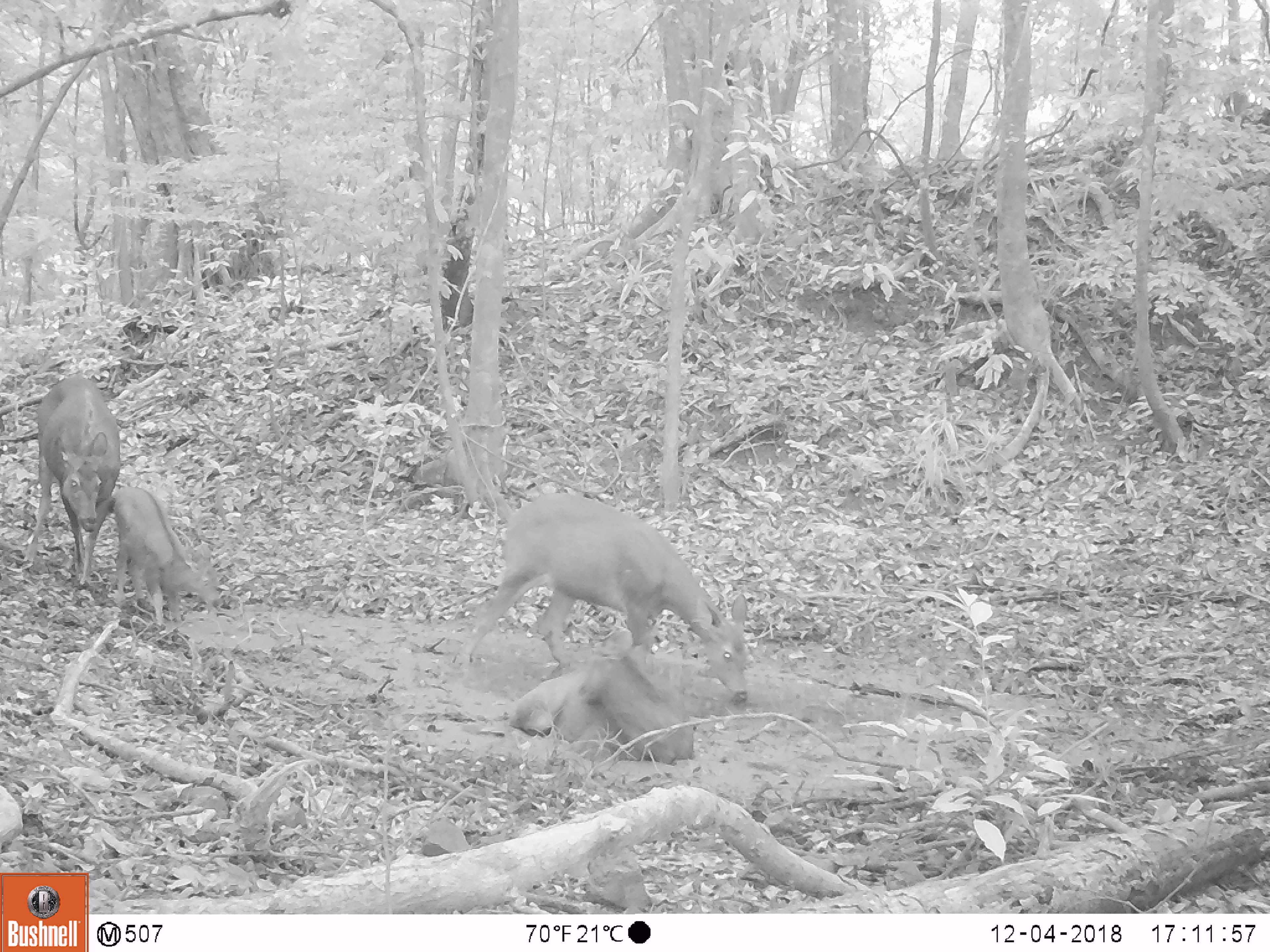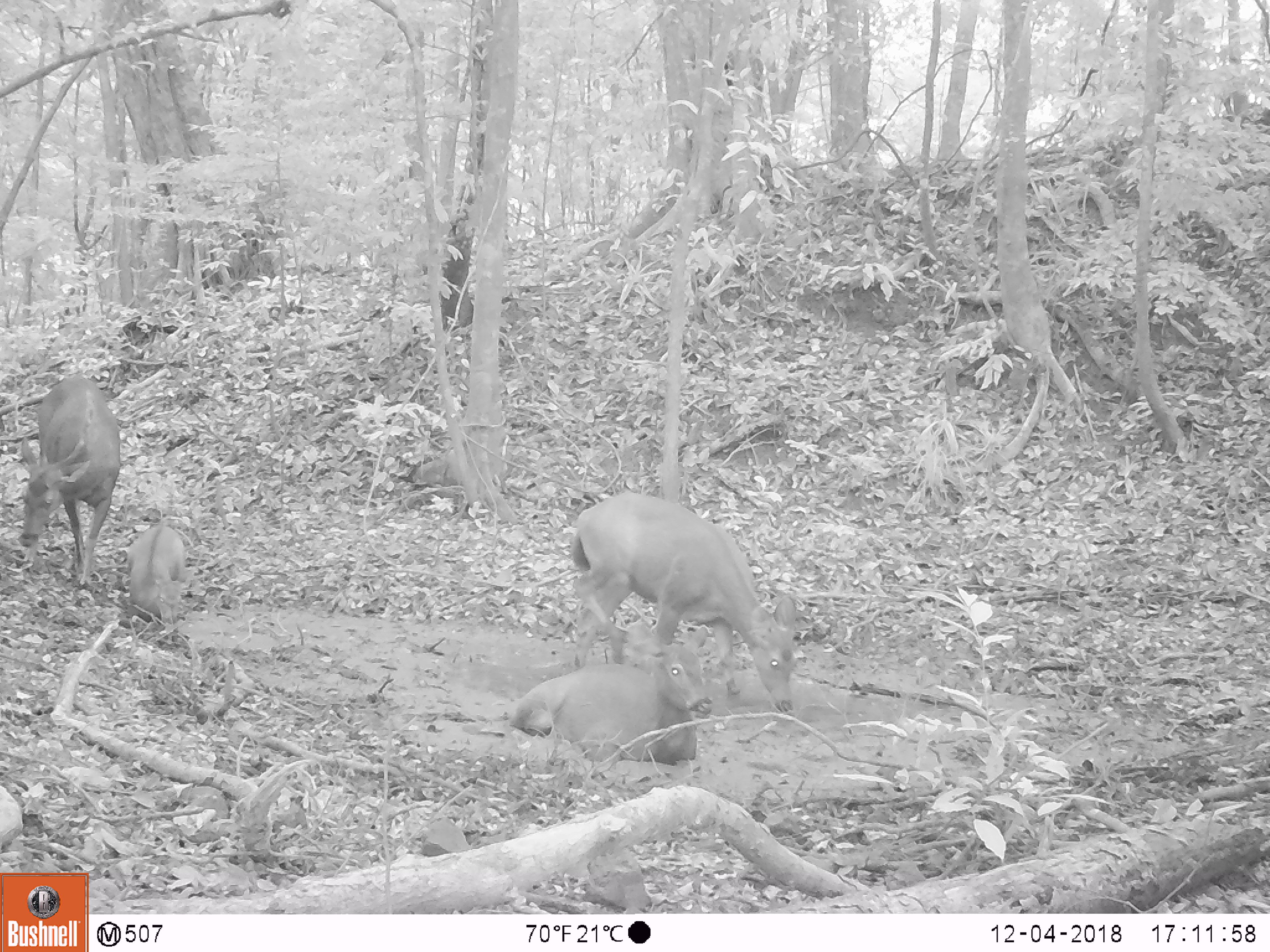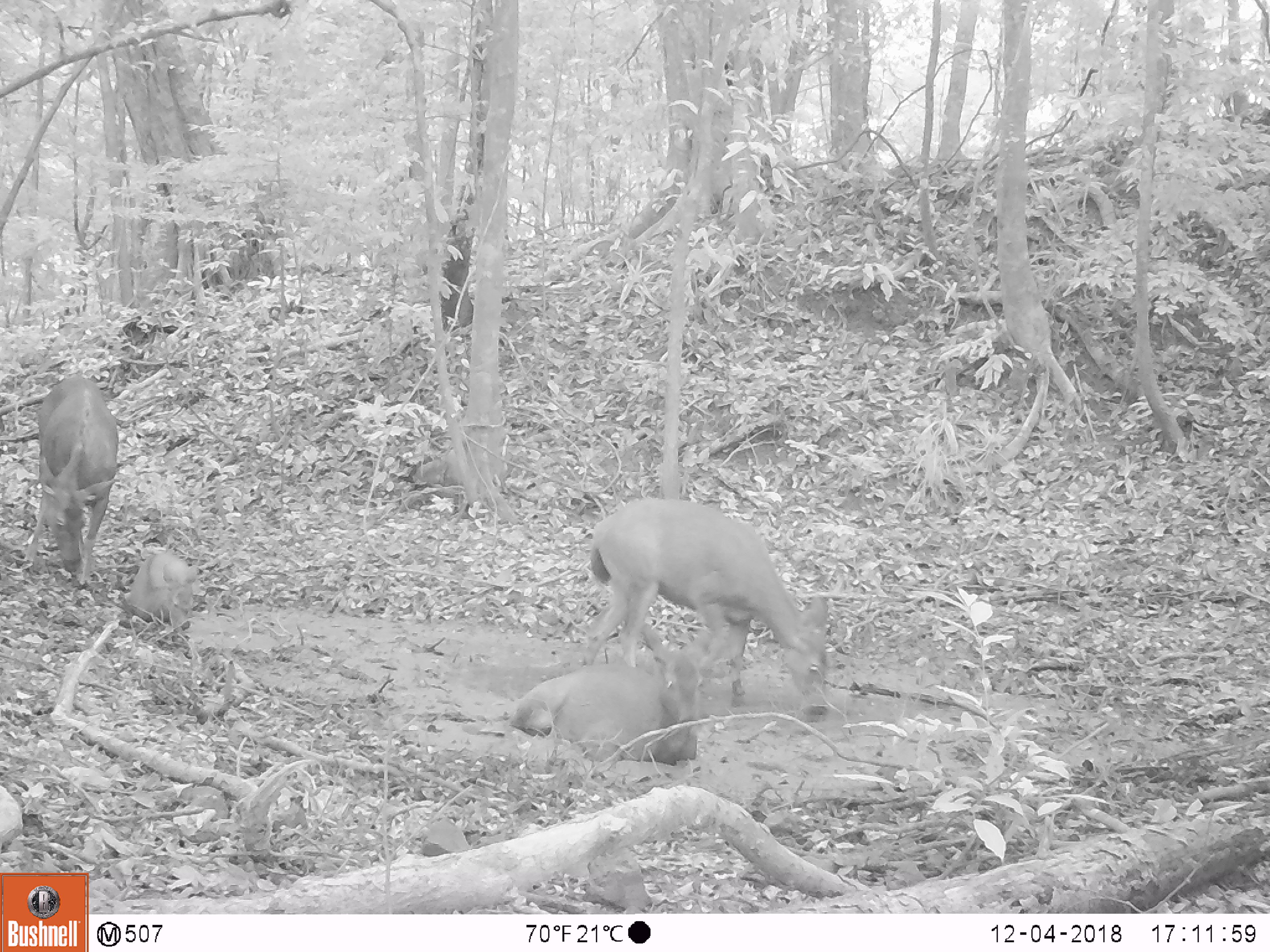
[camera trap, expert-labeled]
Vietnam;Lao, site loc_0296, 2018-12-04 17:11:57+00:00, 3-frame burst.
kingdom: Animalia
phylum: Chordata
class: Mammalia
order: Artiodactyla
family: Cervidae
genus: Rusa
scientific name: Rusa unicolor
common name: sambar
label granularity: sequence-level